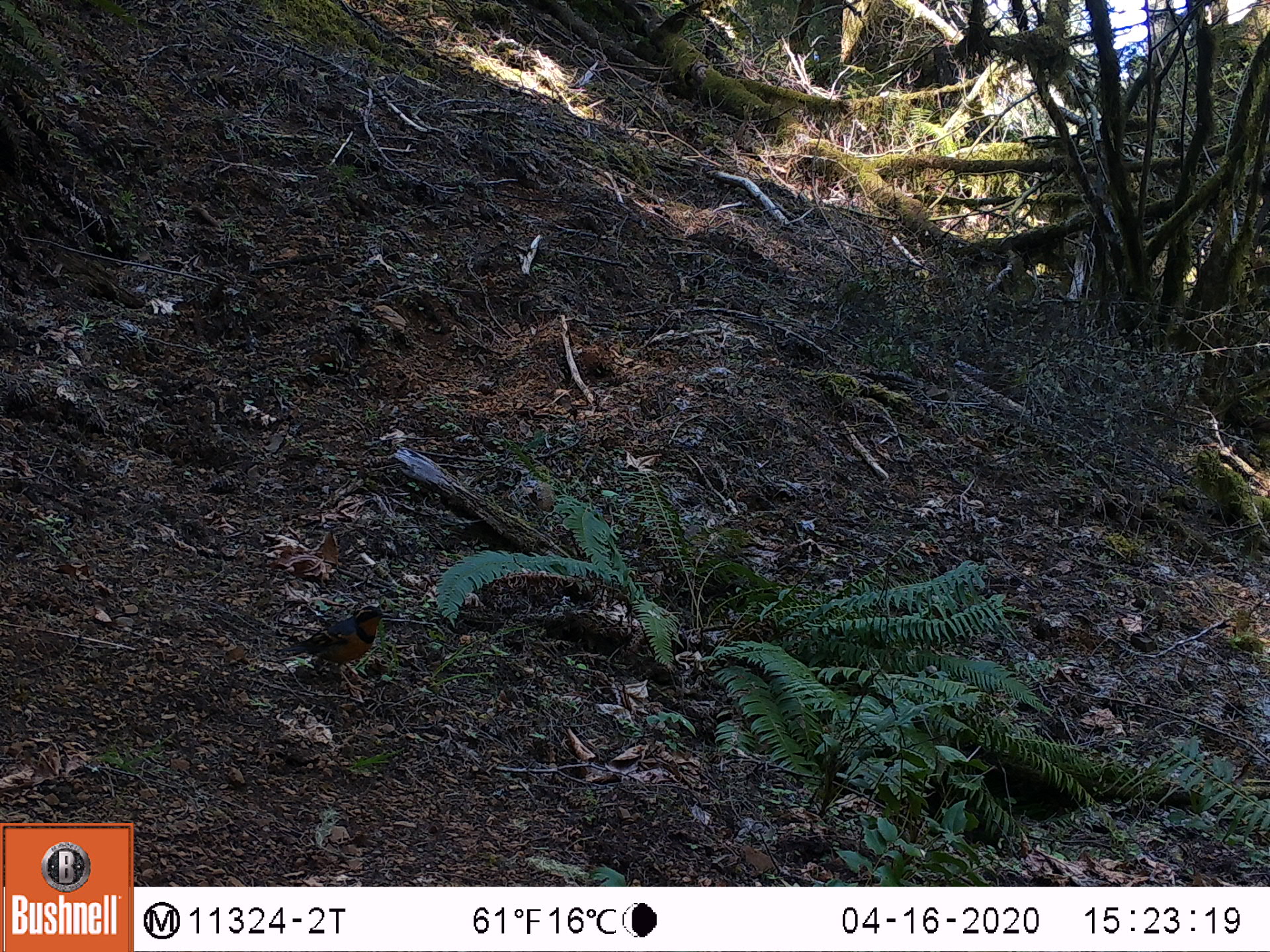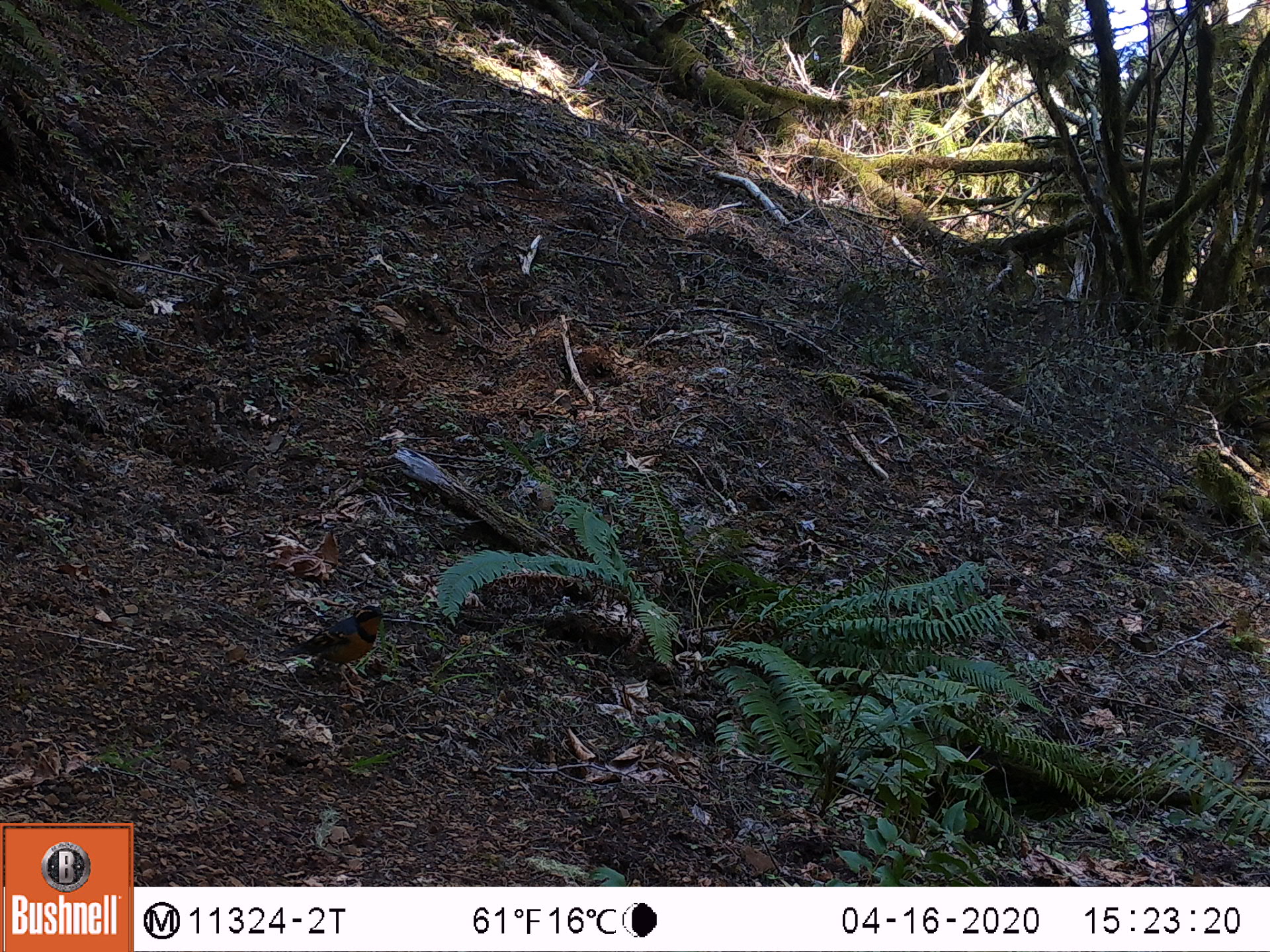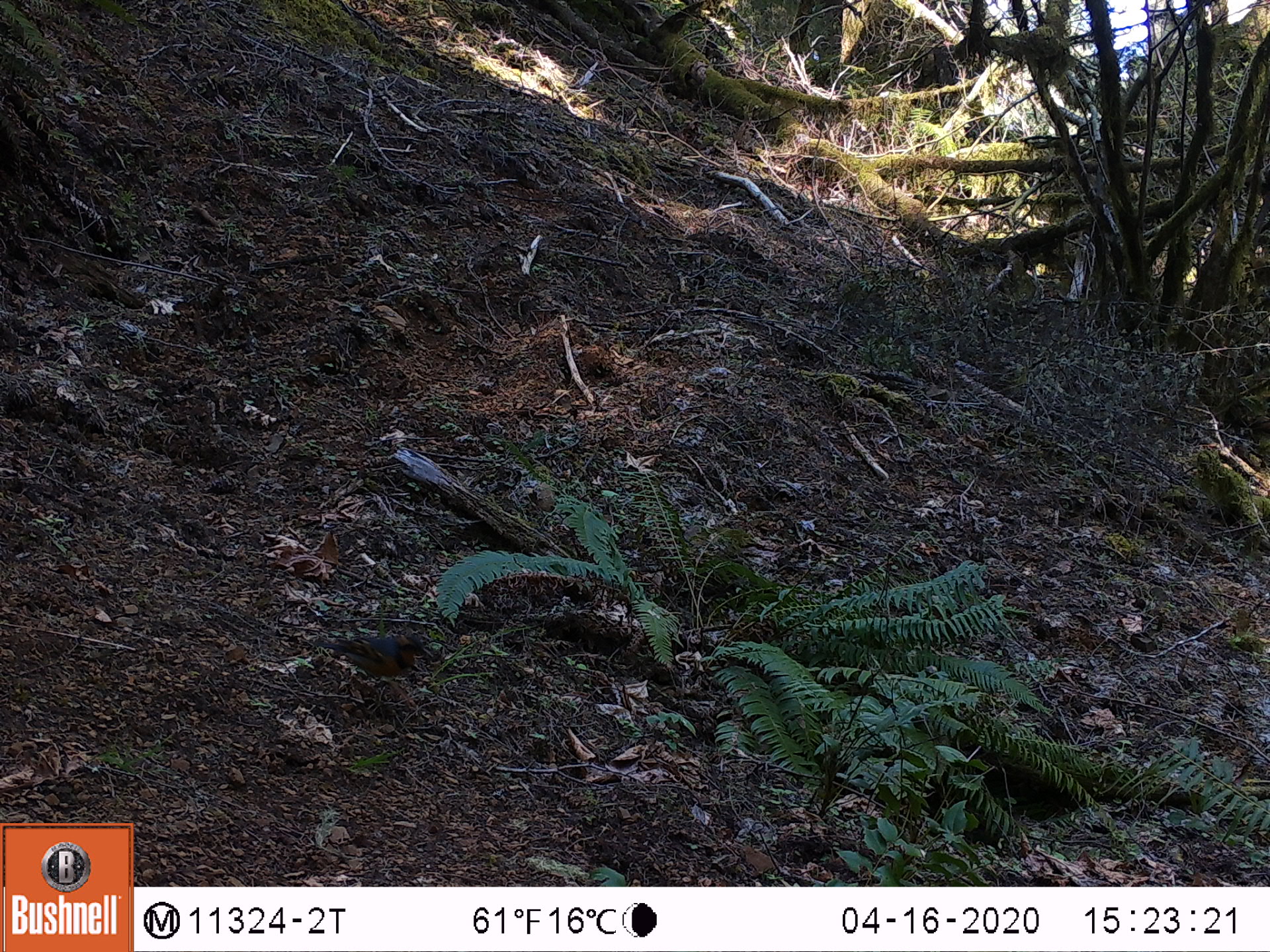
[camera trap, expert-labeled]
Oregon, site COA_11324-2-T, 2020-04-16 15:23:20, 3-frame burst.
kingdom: Animalia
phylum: Chordata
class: Aves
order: Passeriformes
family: Turdidae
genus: Ixoreus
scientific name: Ixoreus naevius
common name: varied thrush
Varied thrush (Ixoreus naevius).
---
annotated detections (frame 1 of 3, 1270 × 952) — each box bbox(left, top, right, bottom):
varied thrush: bbox(277, 602, 388, 688)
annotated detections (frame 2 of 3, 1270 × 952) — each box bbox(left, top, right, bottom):
varied thrush: bbox(279, 606, 385, 683)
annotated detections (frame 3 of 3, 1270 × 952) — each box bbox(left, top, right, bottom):
varied thrush: bbox(320, 631, 431, 695)